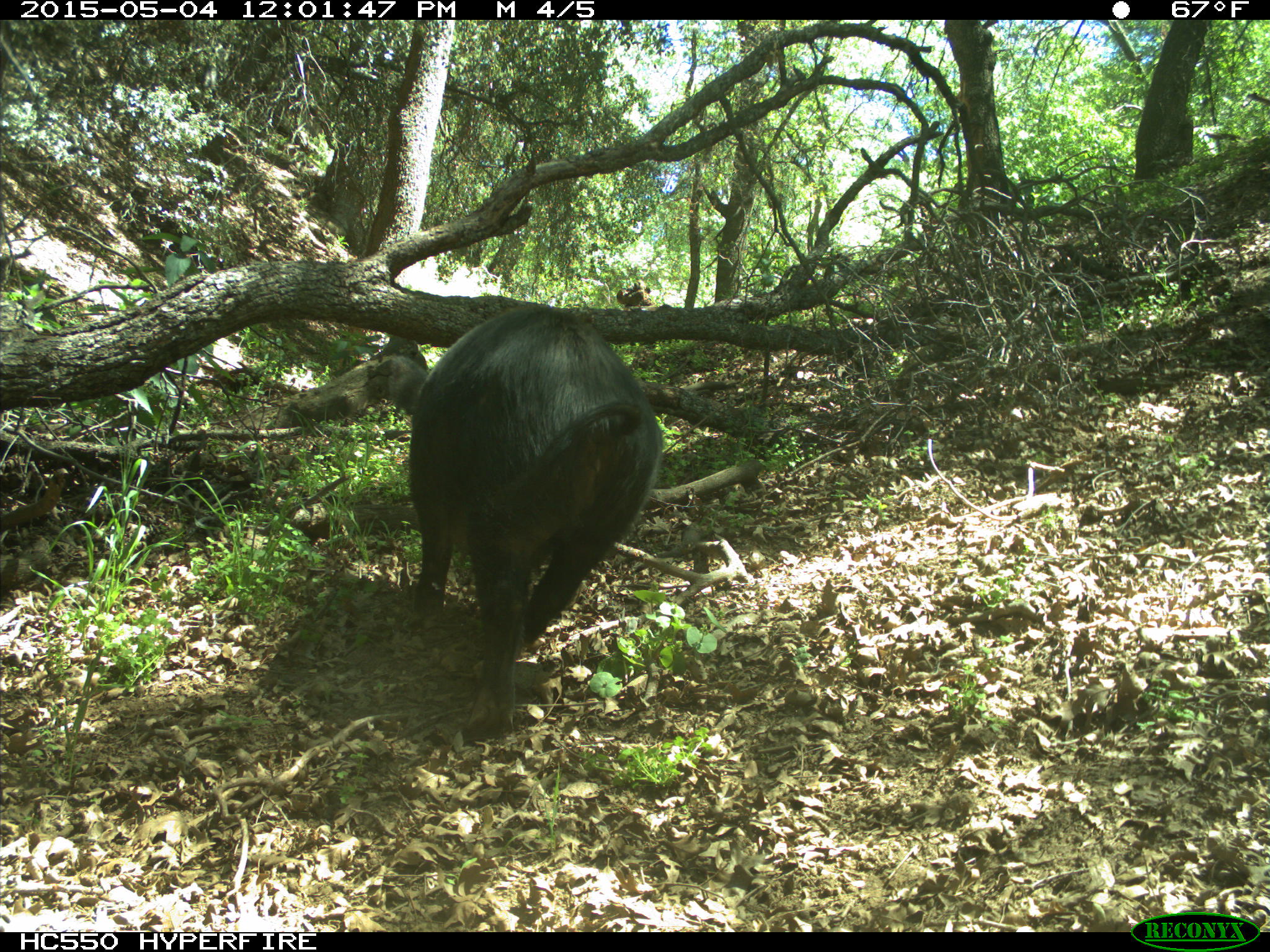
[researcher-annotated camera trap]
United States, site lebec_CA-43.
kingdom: Animalia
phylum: Chordata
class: Mammalia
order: Artiodactyla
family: Suidae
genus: Sus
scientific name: Sus scrofa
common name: wild boar